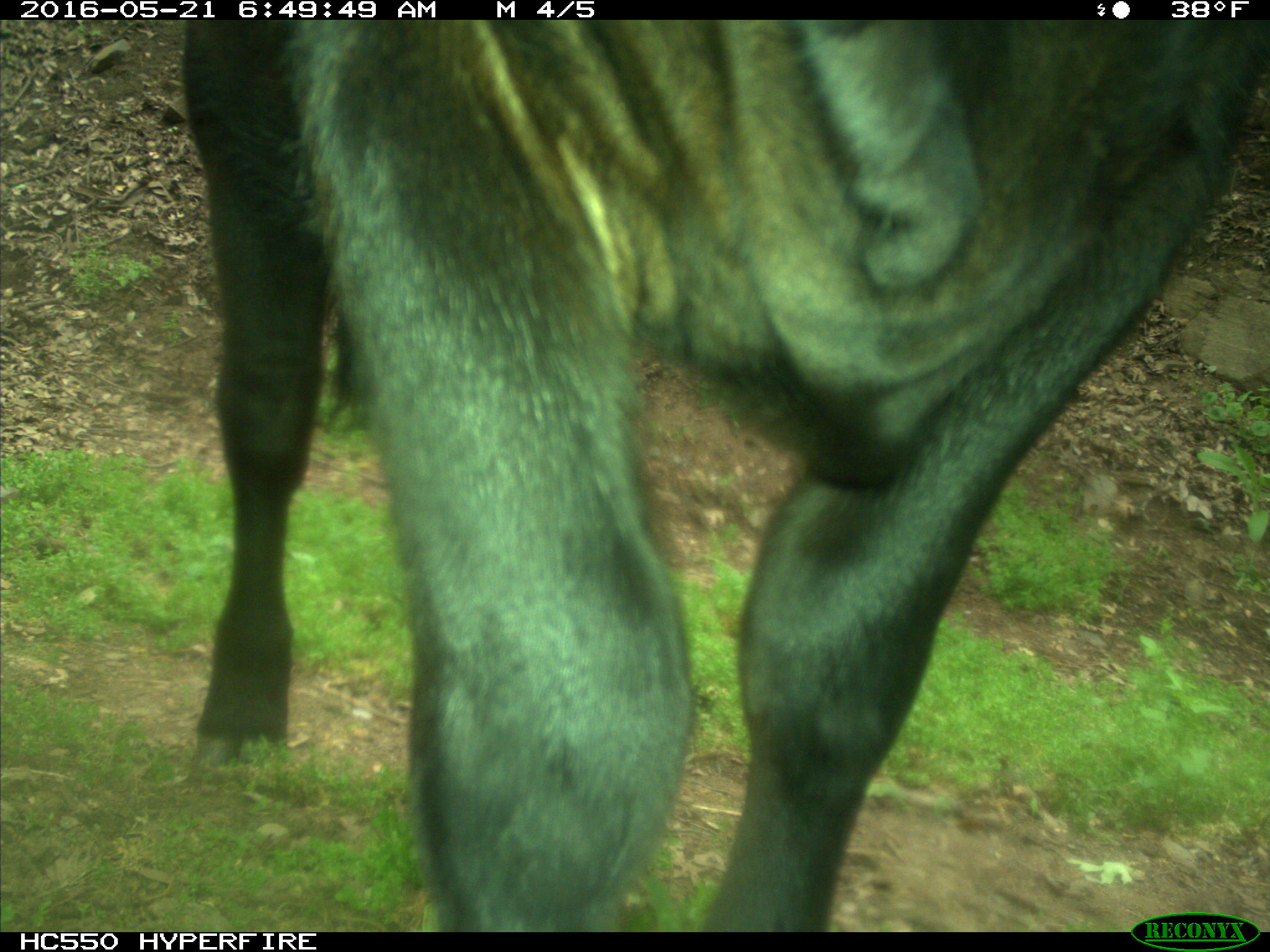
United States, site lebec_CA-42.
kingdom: Animalia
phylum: Chordata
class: Mammalia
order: Artiodactyla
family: Bovidae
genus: Bos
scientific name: Bos taurus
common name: domestic cow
Bos taurus (domestic cow).